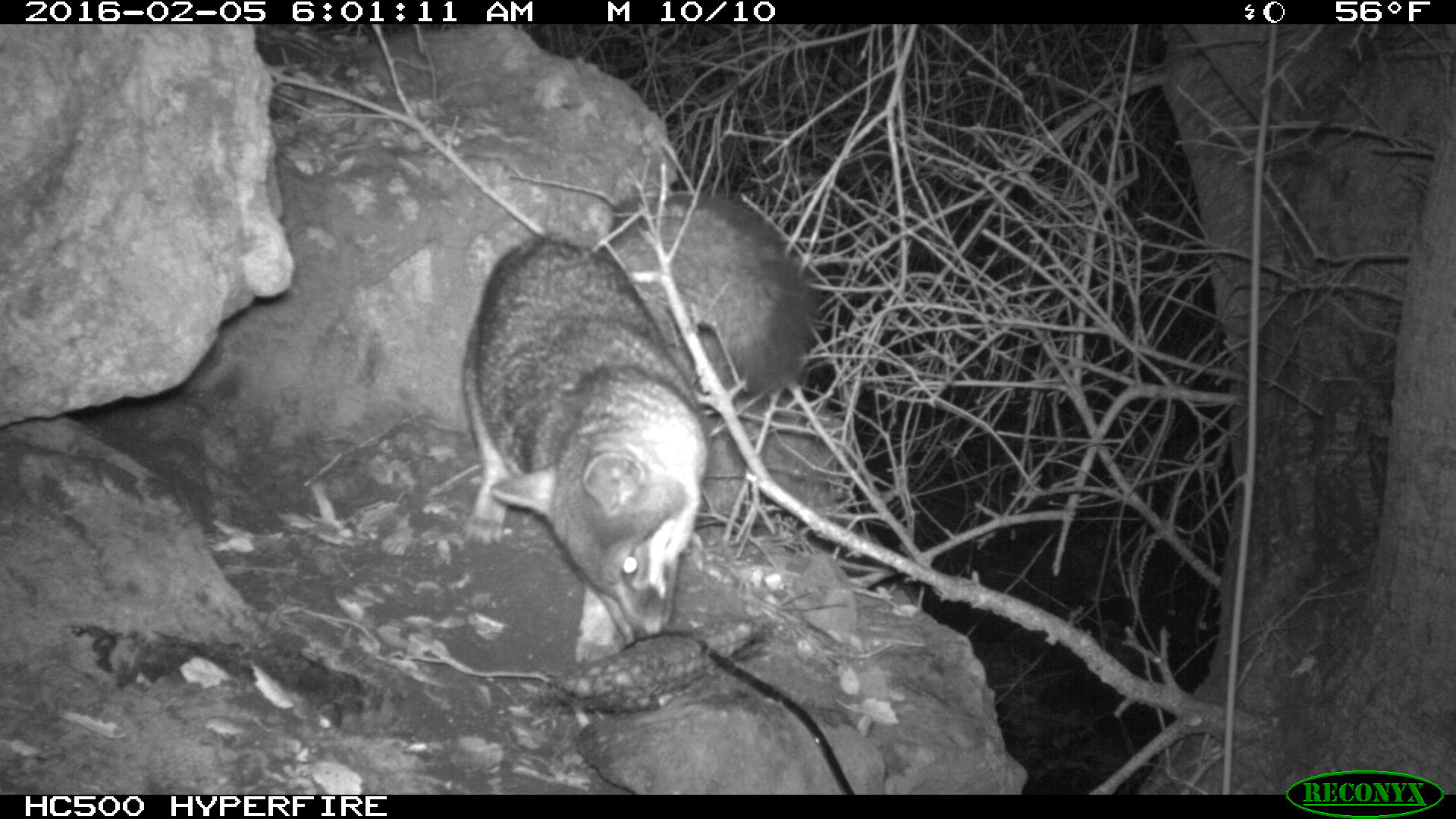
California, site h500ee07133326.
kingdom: Animalia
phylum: Chordata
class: Mammalia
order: Carnivora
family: Canidae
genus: Urocyon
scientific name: Urocyon littoralis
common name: island fox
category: fox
Fox (island fox) (Urocyon littoralis).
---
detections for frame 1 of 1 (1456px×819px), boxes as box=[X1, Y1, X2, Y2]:
fox: box=[457, 187, 817, 663]